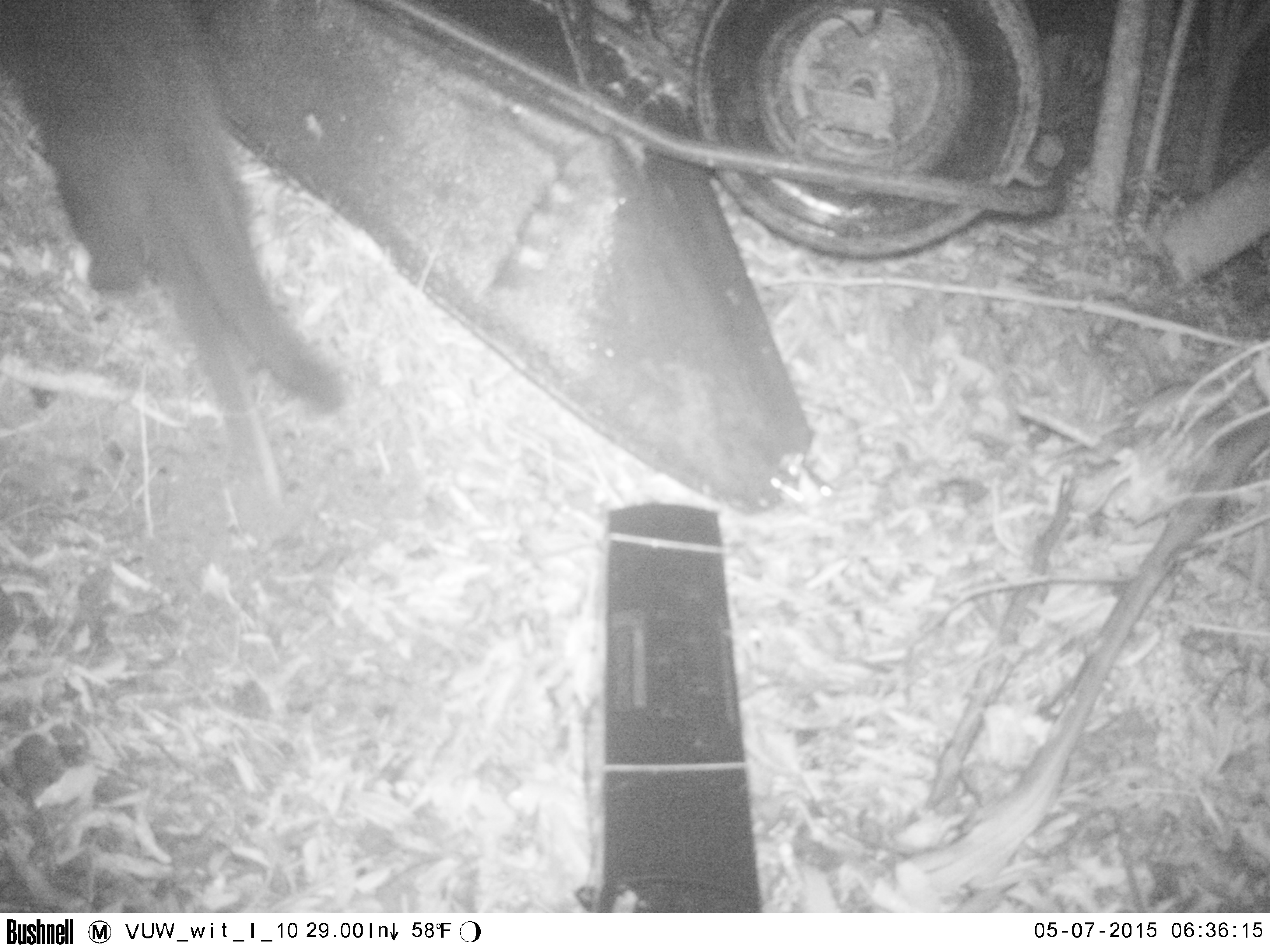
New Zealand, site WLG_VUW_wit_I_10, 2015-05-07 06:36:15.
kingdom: Animalia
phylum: Chordata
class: Mammalia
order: Carnivora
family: Felidae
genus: Felis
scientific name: Felis catus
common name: domestic cat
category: cat